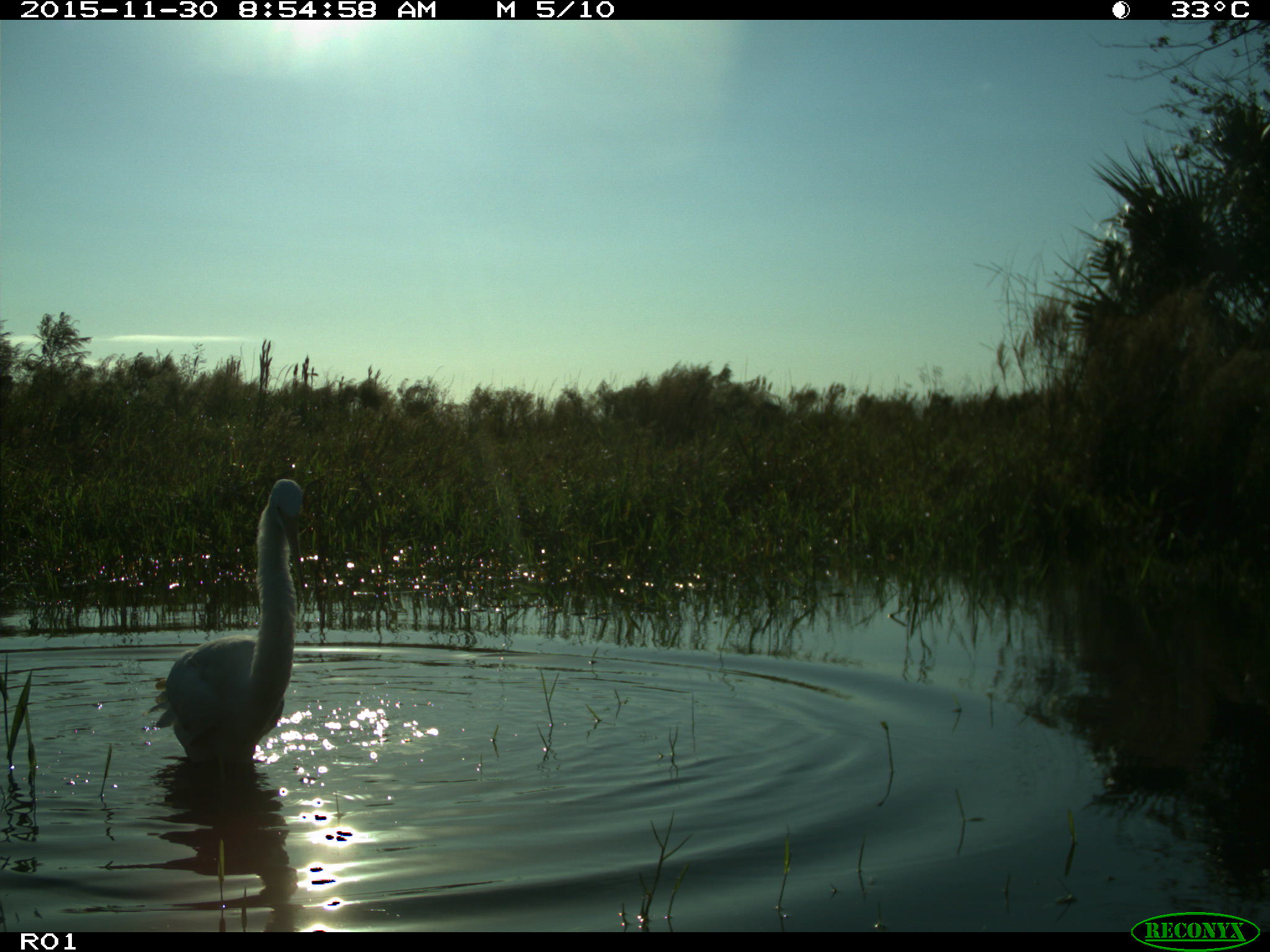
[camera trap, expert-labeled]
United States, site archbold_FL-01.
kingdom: Animalia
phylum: Chordata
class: Aves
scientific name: Aves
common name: birds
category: unidentified bird